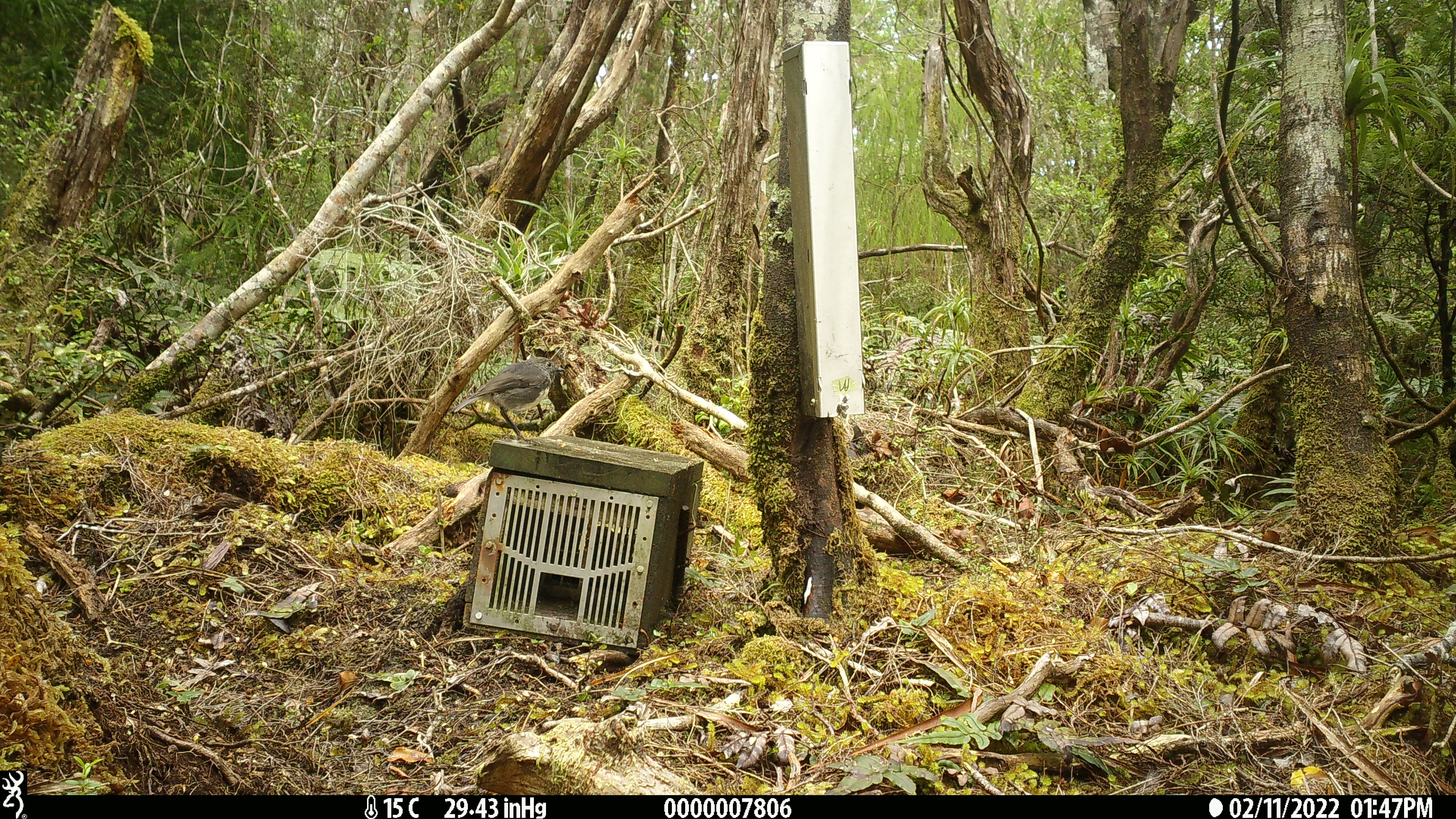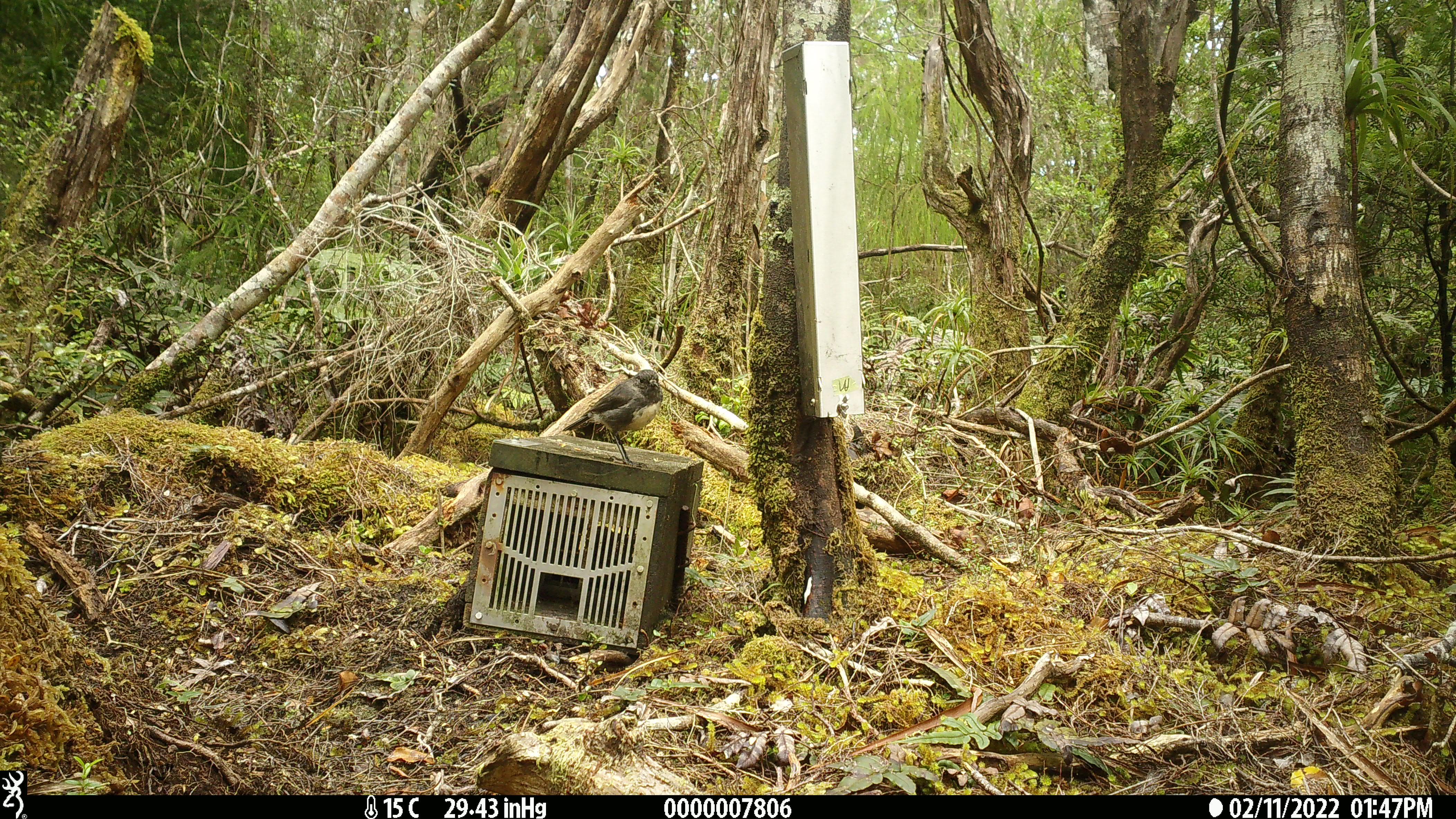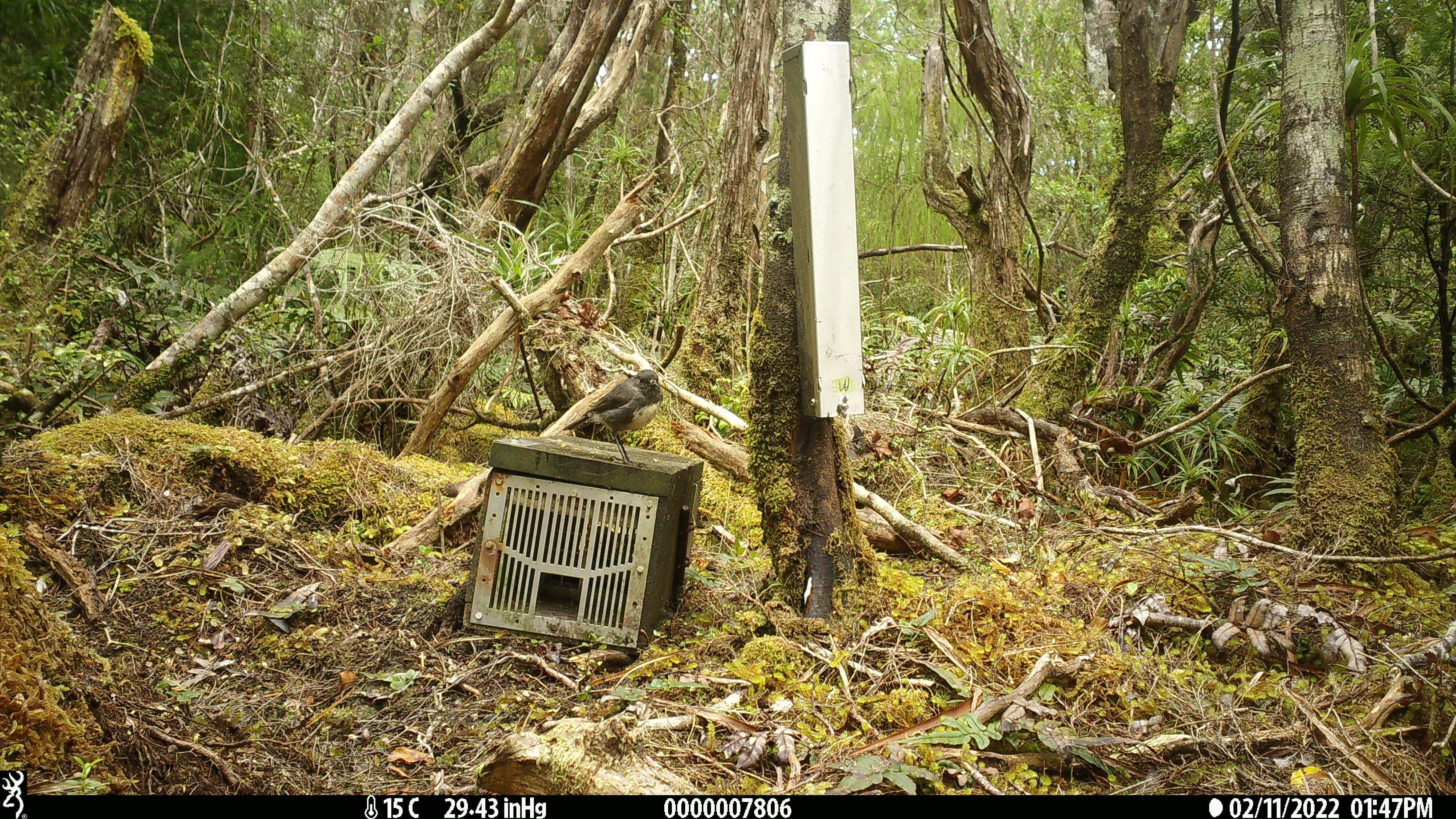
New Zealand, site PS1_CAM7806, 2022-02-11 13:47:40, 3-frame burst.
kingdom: Animalia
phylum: Chordata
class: Aves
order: Passeriformes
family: Petroicidae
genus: Petroica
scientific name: Petroica australis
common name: new zealand robin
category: robin